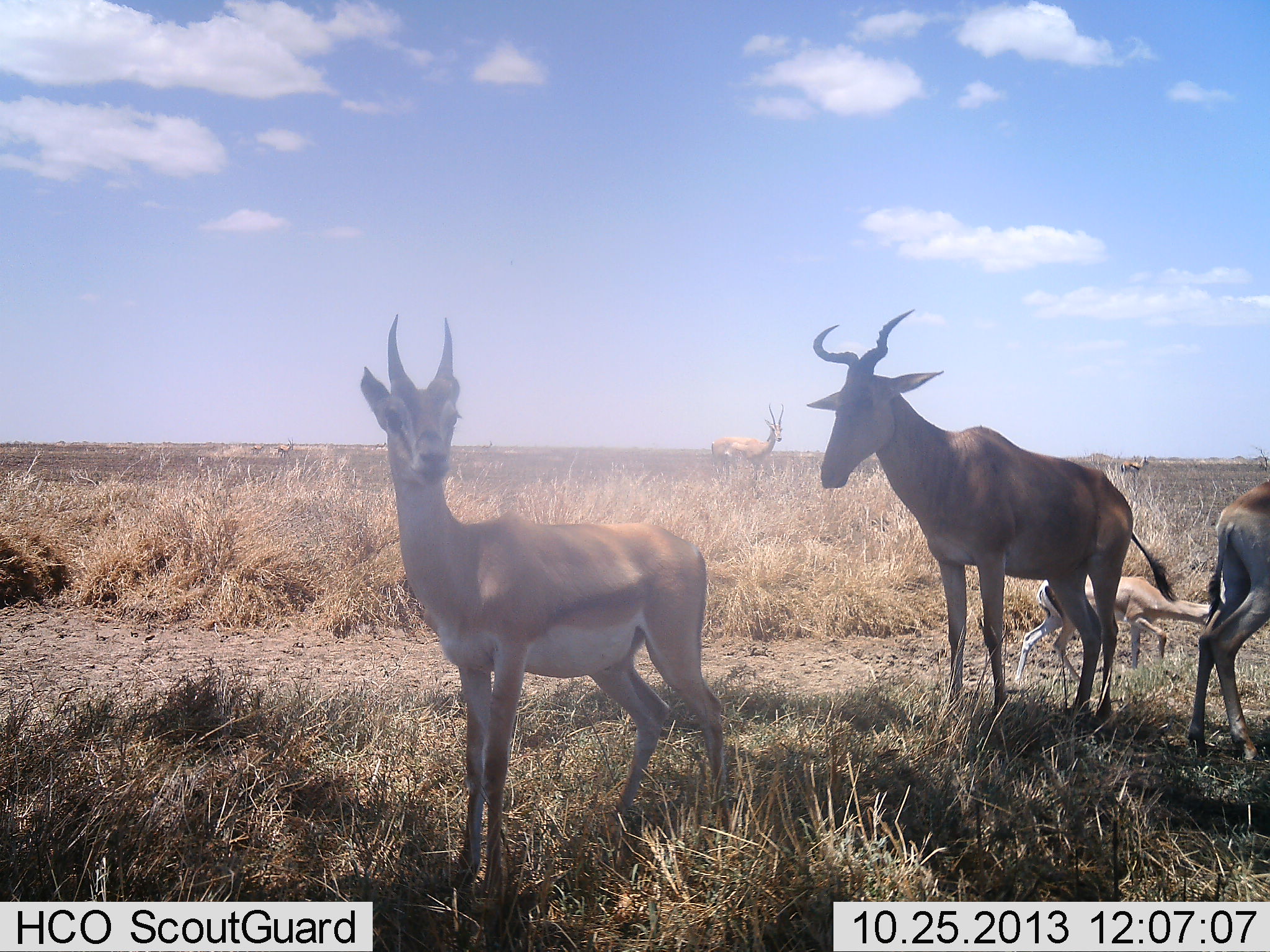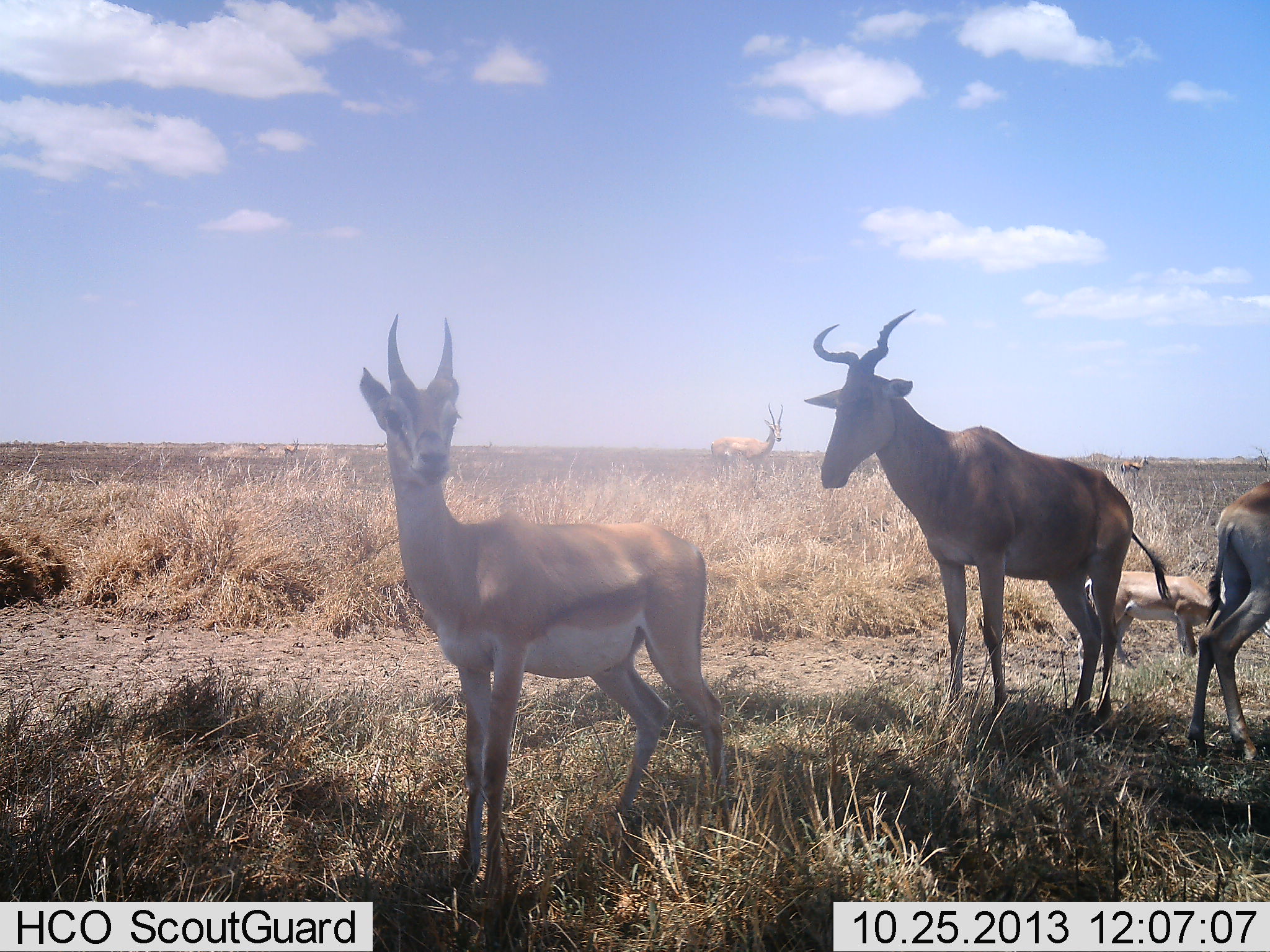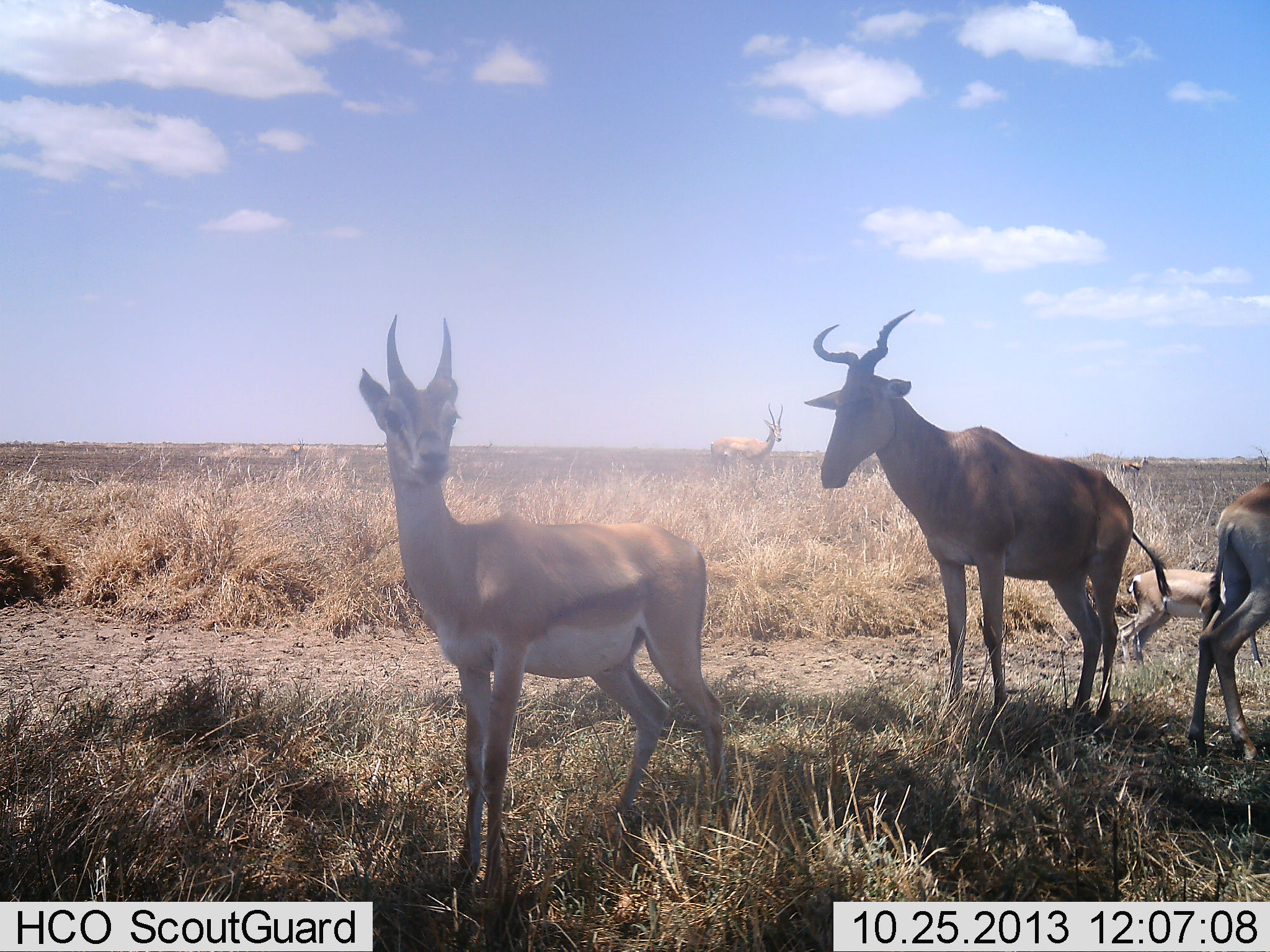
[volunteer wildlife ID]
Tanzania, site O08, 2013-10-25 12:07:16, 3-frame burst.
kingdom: Animalia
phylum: Chordata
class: Mammalia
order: Artiodactyla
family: Bovidae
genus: Nanger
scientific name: Nanger granti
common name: grant's gazelle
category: gazellegrants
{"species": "gazellegrants (grant's gazelle) (Nanger granti)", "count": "4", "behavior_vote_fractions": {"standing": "100%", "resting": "0%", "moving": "80%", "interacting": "0%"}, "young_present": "10%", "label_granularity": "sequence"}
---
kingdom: Animalia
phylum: Chordata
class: Mammalia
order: Artiodactyla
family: Bovidae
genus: Alcelaphus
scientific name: Alcelaphus buselaphus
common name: hartebeest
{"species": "hartebeest (Alcelaphus buselaphus)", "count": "1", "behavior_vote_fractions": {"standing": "100%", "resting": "0%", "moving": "0%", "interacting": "0%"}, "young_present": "0%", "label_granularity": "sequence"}